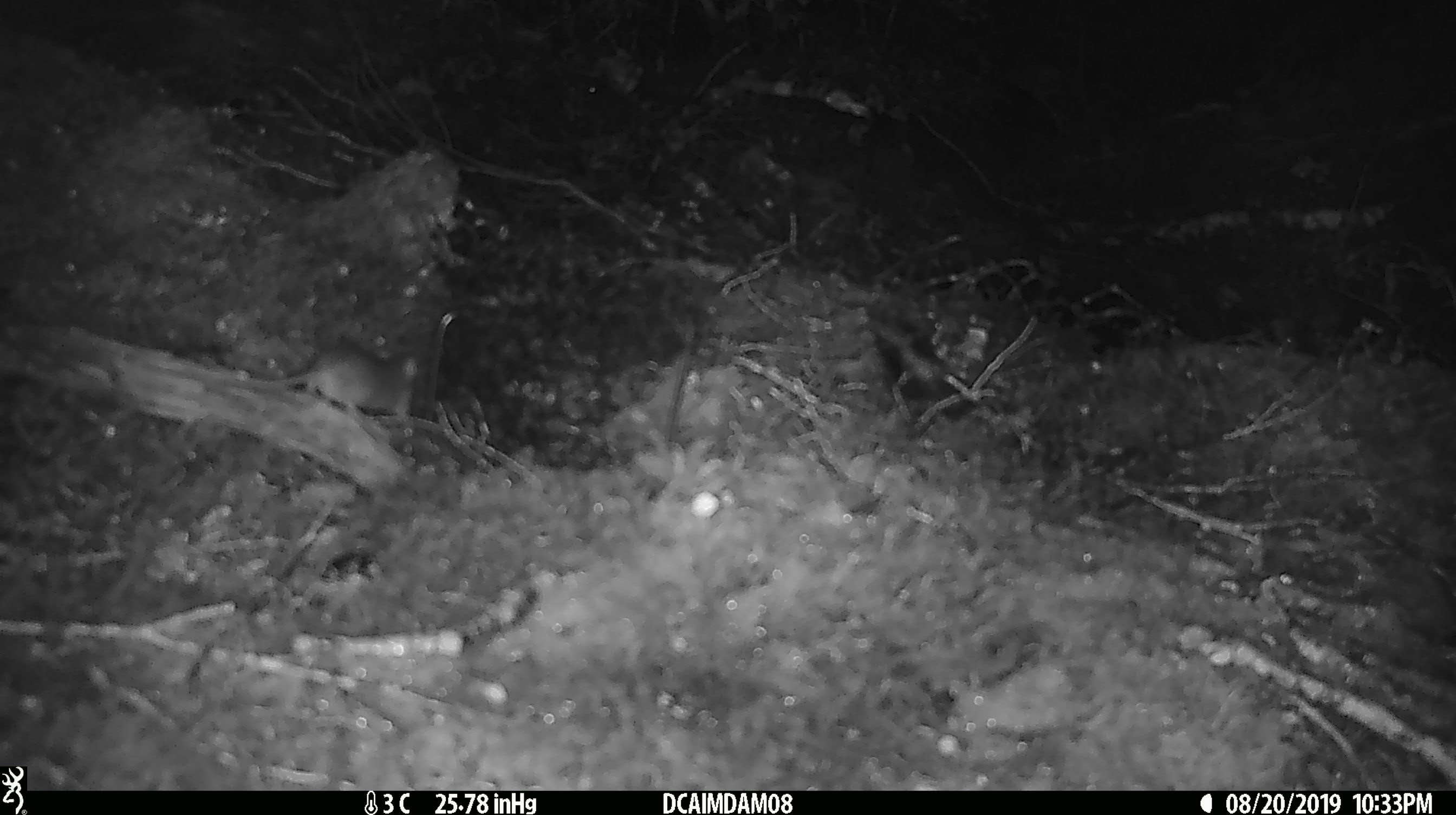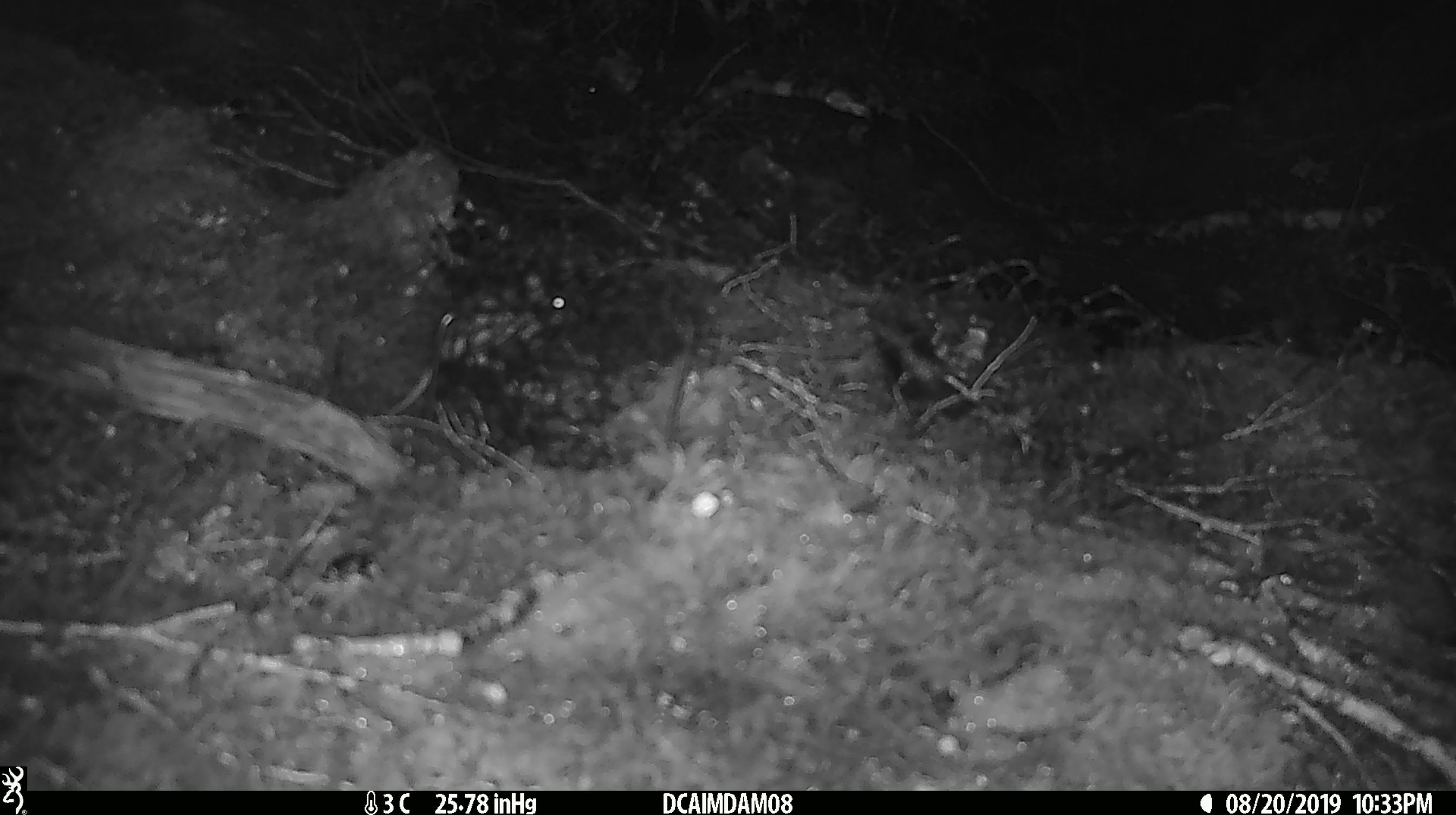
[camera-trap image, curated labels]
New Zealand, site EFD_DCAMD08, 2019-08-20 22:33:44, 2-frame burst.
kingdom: Animalia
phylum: Chordata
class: Mammalia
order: Rodentia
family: Muridae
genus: Mus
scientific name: Mus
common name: mouse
Mouse (Mus).